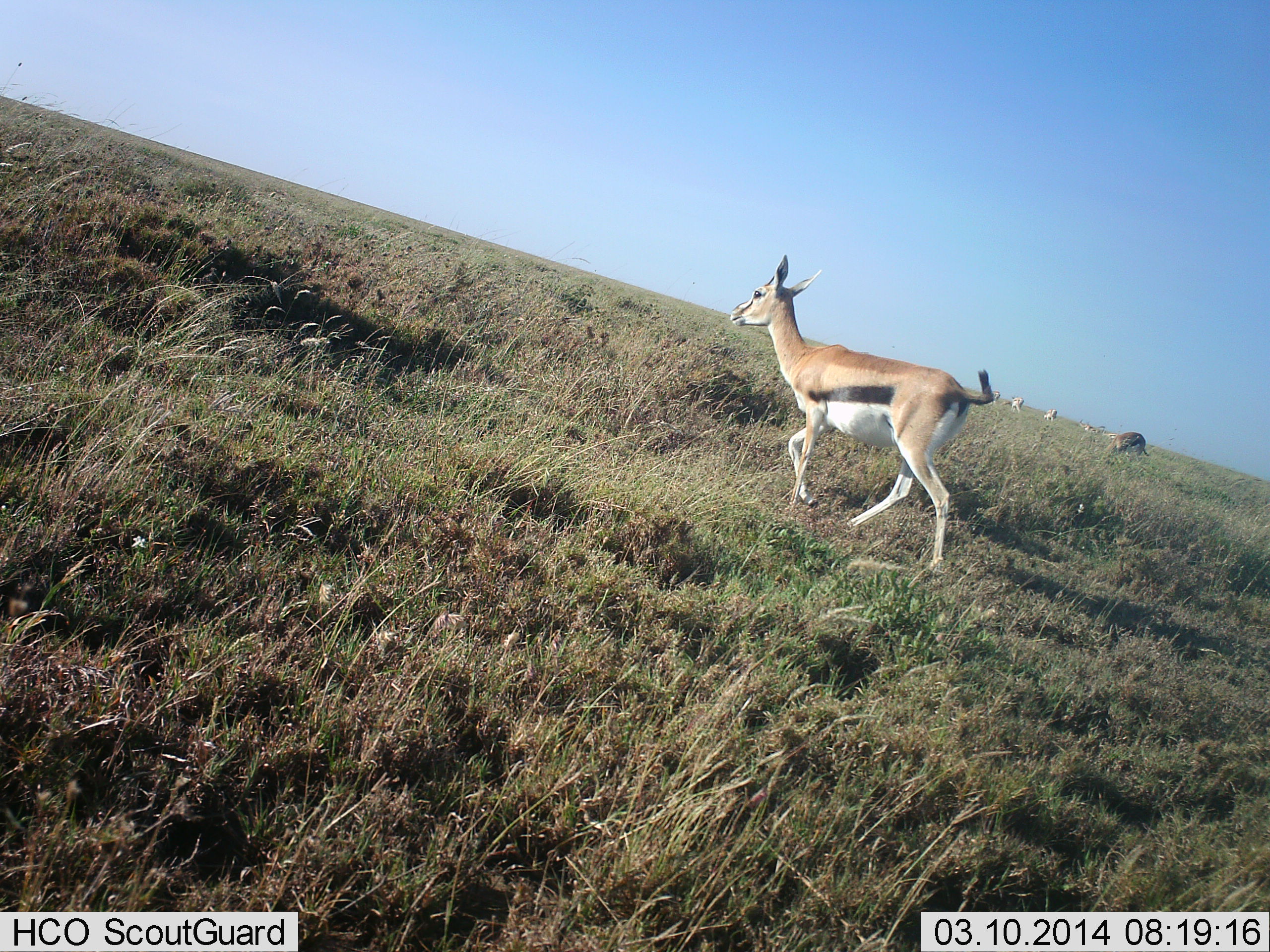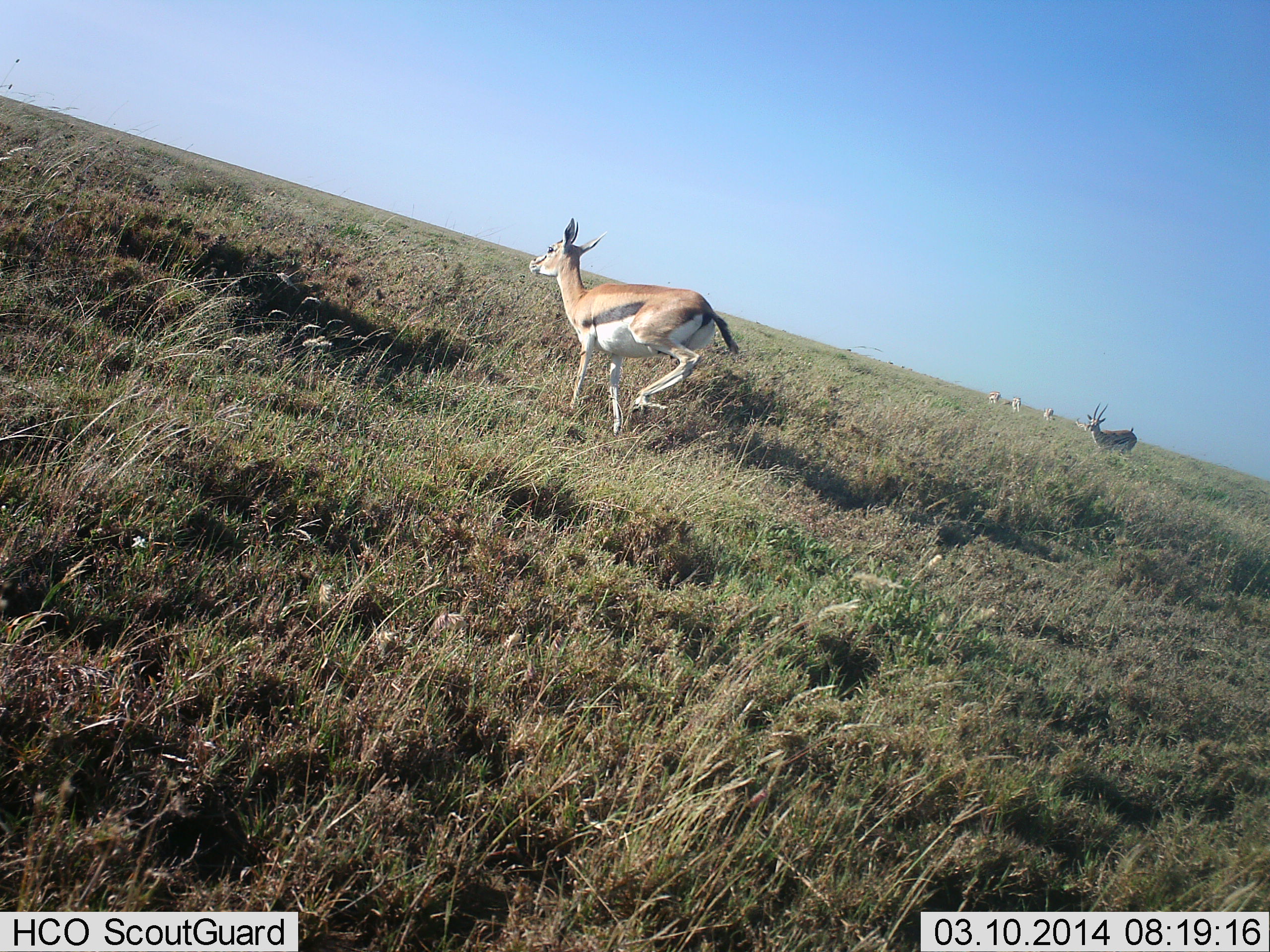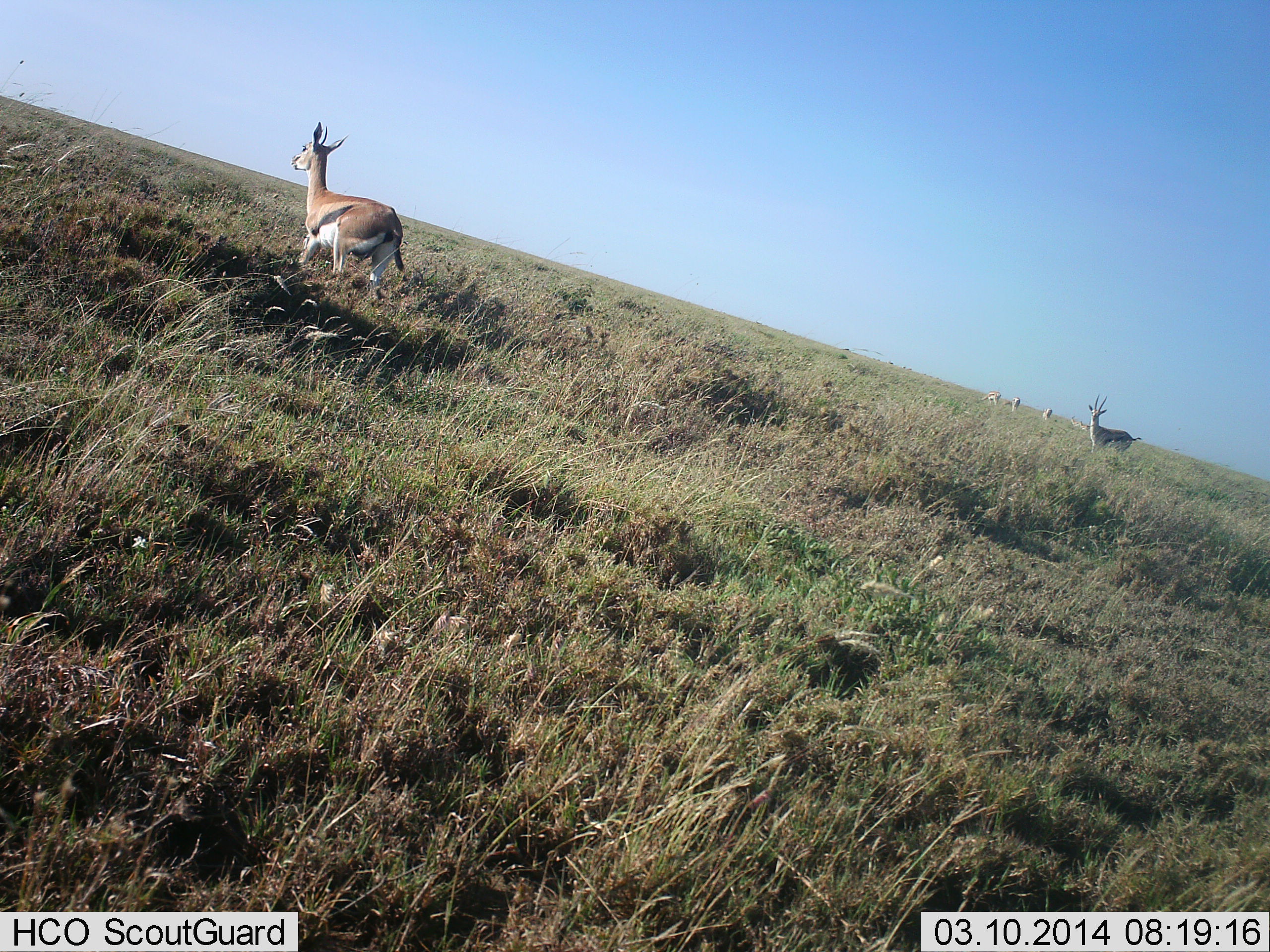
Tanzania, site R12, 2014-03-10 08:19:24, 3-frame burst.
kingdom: Animalia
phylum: Chordata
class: Mammalia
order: Artiodactyla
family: Bovidae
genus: Eudorcas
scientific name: Eudorcas thomsonii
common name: thomson's gazelle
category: gazellethomsons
Gazellethomsons (thomson's gazelle) (Eudorcas thomsonii), count 5. Behavior (volunteer vote fractions): standing 50%, resting 0%, moving 100%, interacting 0%. Young present (vote fraction): 0%. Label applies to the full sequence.